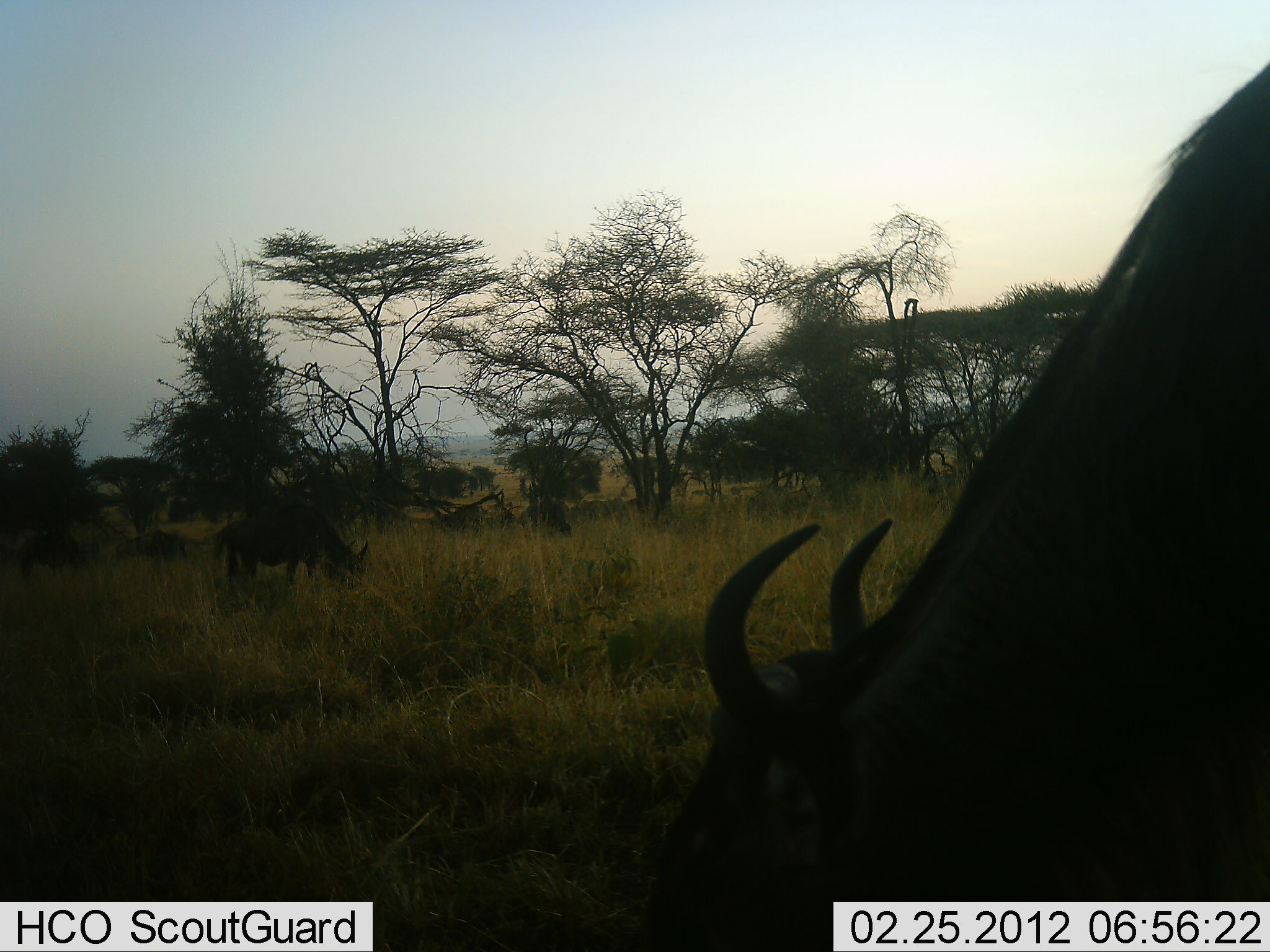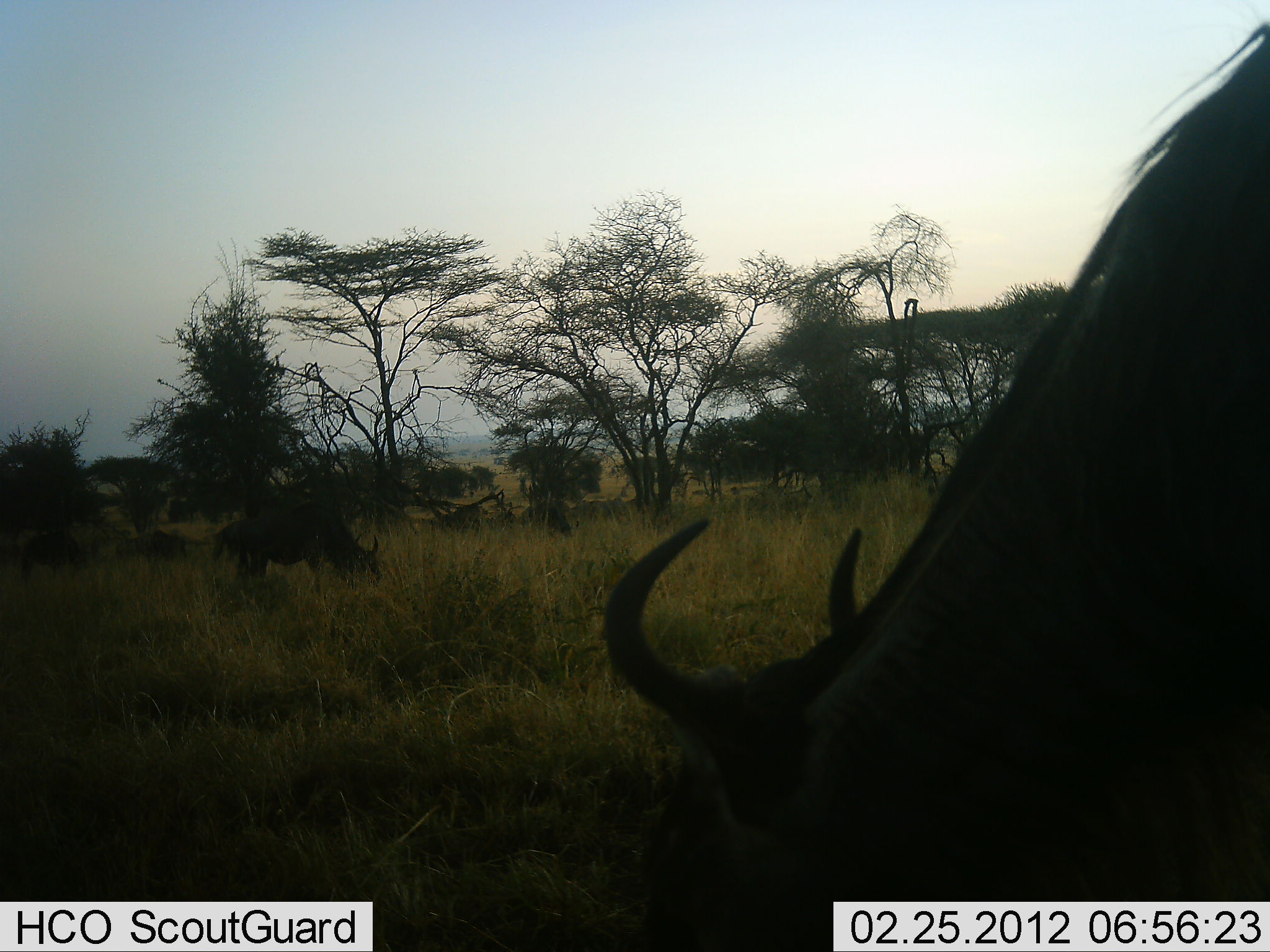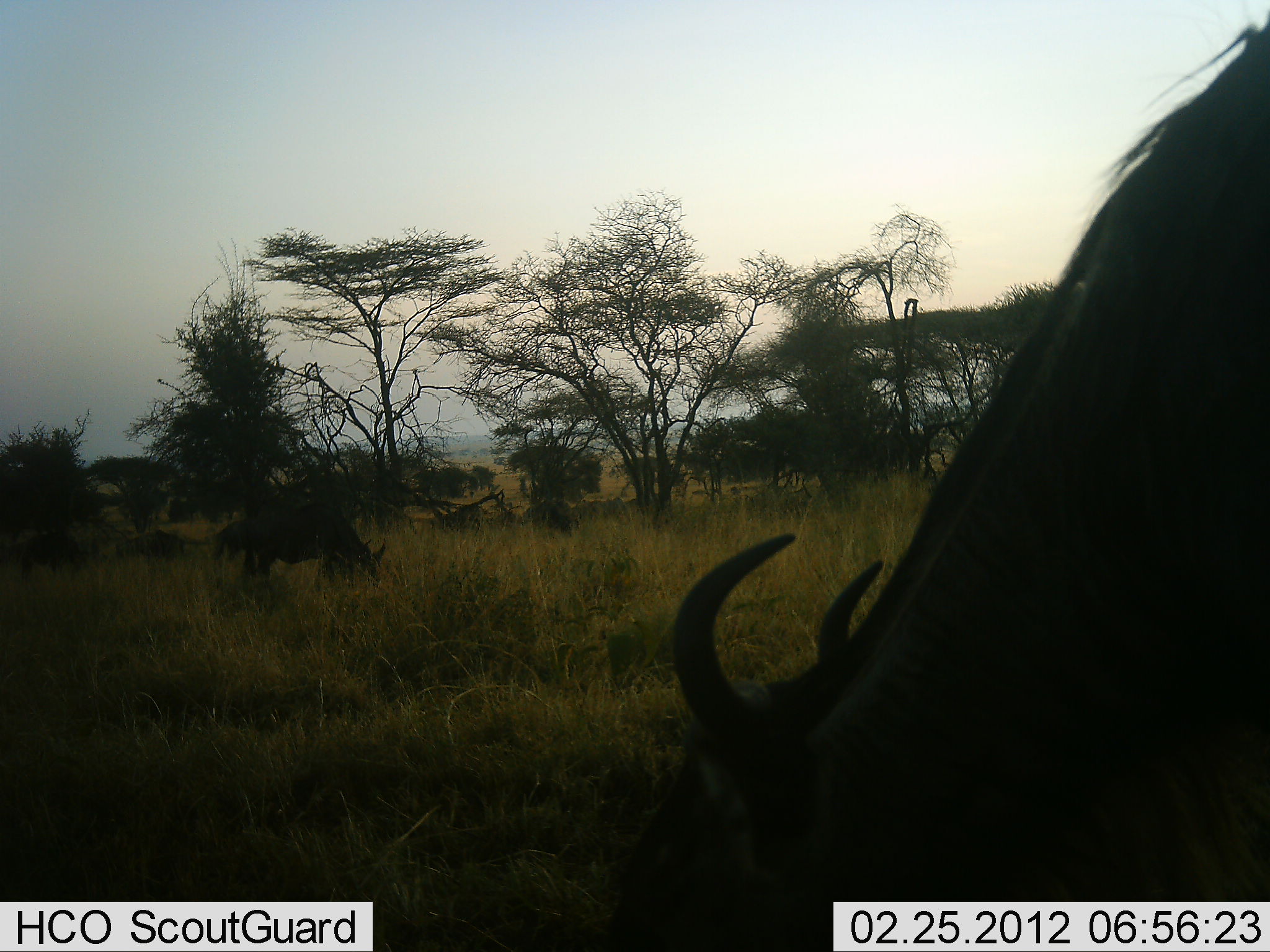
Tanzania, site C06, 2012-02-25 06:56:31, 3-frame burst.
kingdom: Animalia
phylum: Chordata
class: Mammalia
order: Artiodactyla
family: Bovidae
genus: Connochaetes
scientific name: Connochaetes taurinus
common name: blue wildebeest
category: wildebeest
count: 2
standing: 23%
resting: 0%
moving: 0%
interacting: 0%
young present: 0%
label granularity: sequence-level